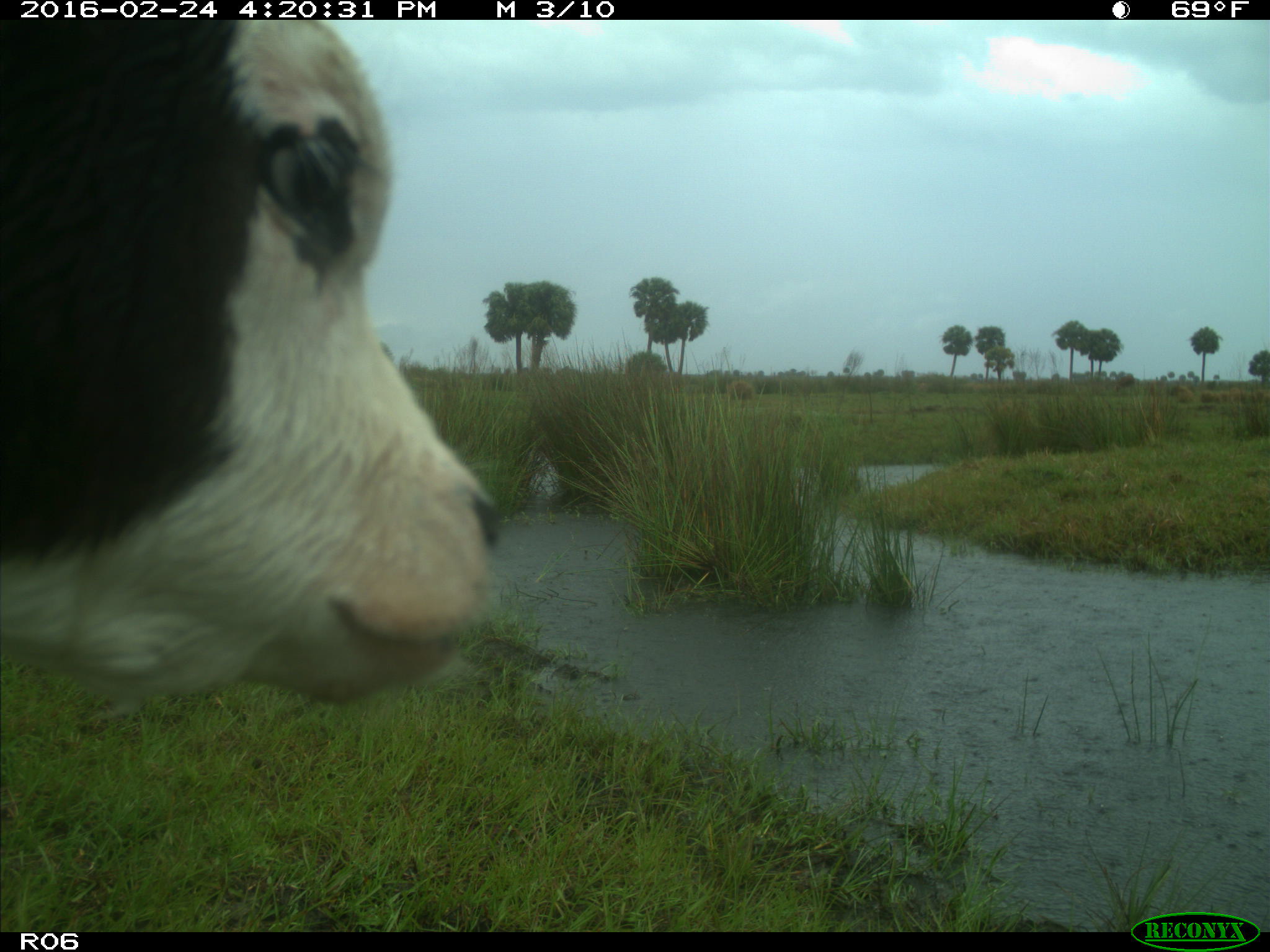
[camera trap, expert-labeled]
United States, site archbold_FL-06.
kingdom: Animalia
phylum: Chordata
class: Mammalia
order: Artiodactyla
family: Bovidae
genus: Bos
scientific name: Bos taurus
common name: domestic cow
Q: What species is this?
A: Bos taurus (domestic cow).